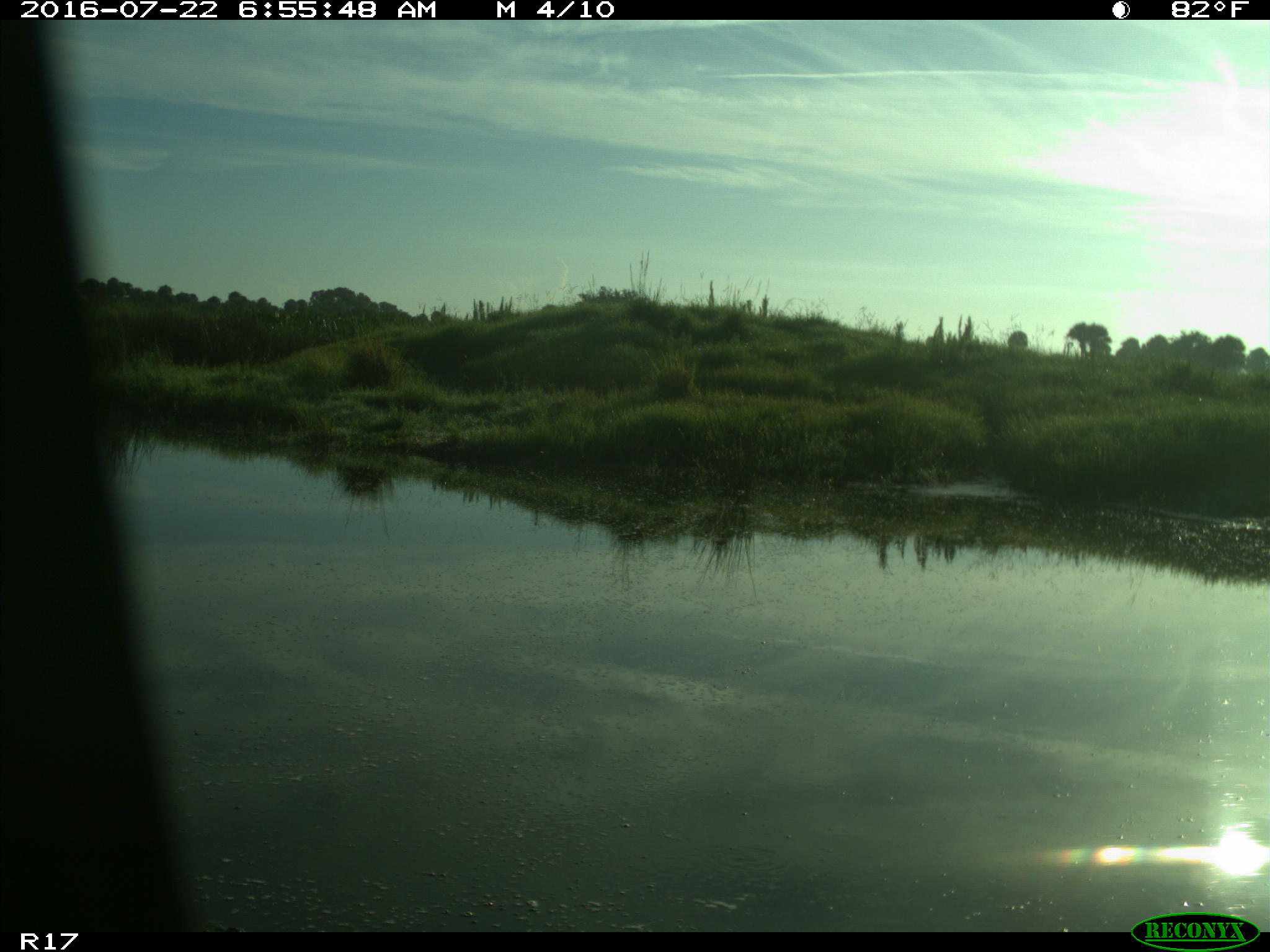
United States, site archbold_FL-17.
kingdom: Animalia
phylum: Chordata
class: Aves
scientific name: Aves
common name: birds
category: unidentified bird